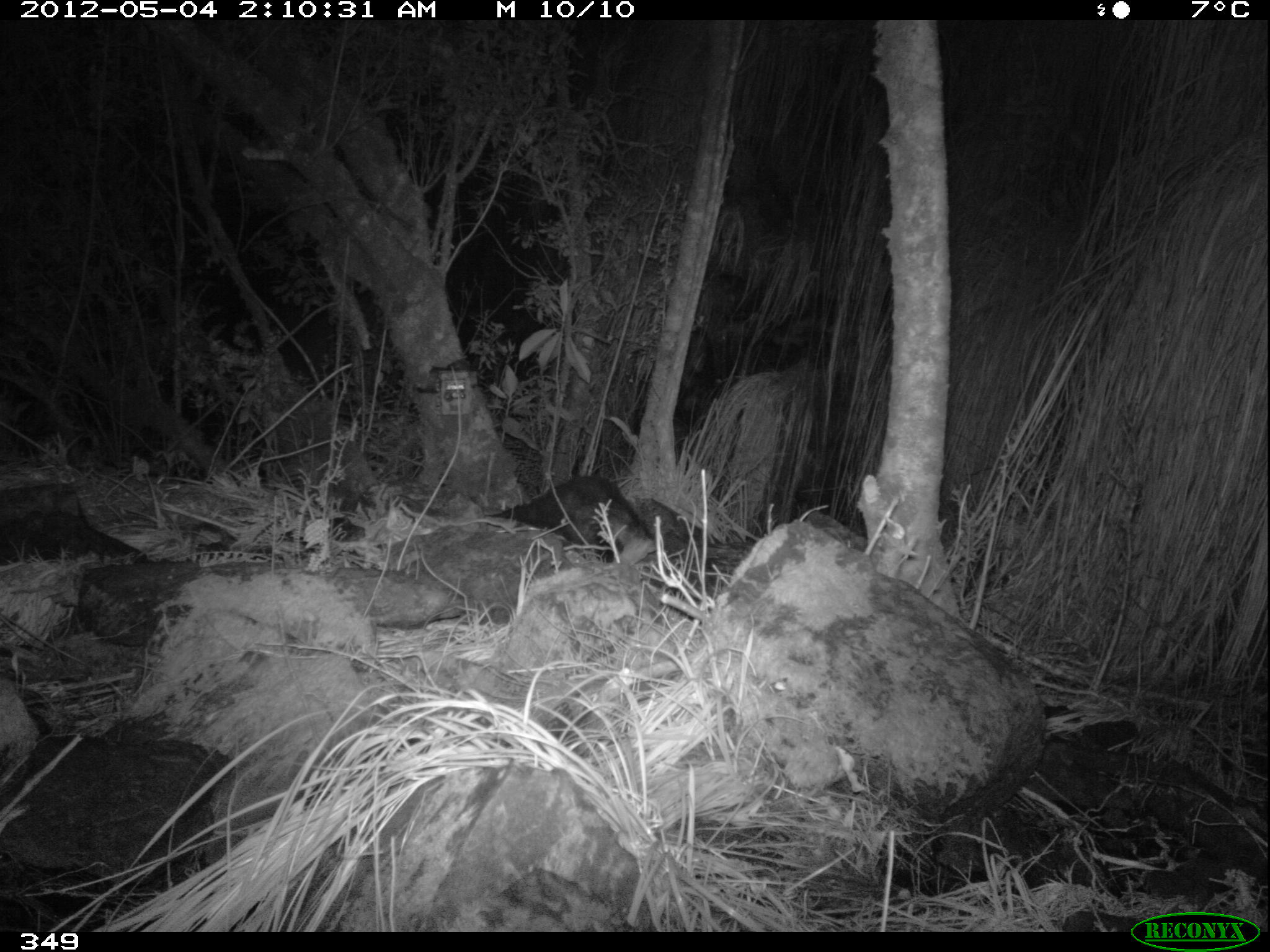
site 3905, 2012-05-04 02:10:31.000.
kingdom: Animalia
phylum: Chordata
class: Mammalia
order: Didelphimorphia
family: Didelphidae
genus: Didelphis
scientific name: Didelphis pernigra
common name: andean white-eared opossum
Didelphis pernigra (andean white-eared opossum).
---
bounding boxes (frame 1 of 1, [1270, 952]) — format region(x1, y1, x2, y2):
didelphis pernigra: region(487, 473, 656, 562)